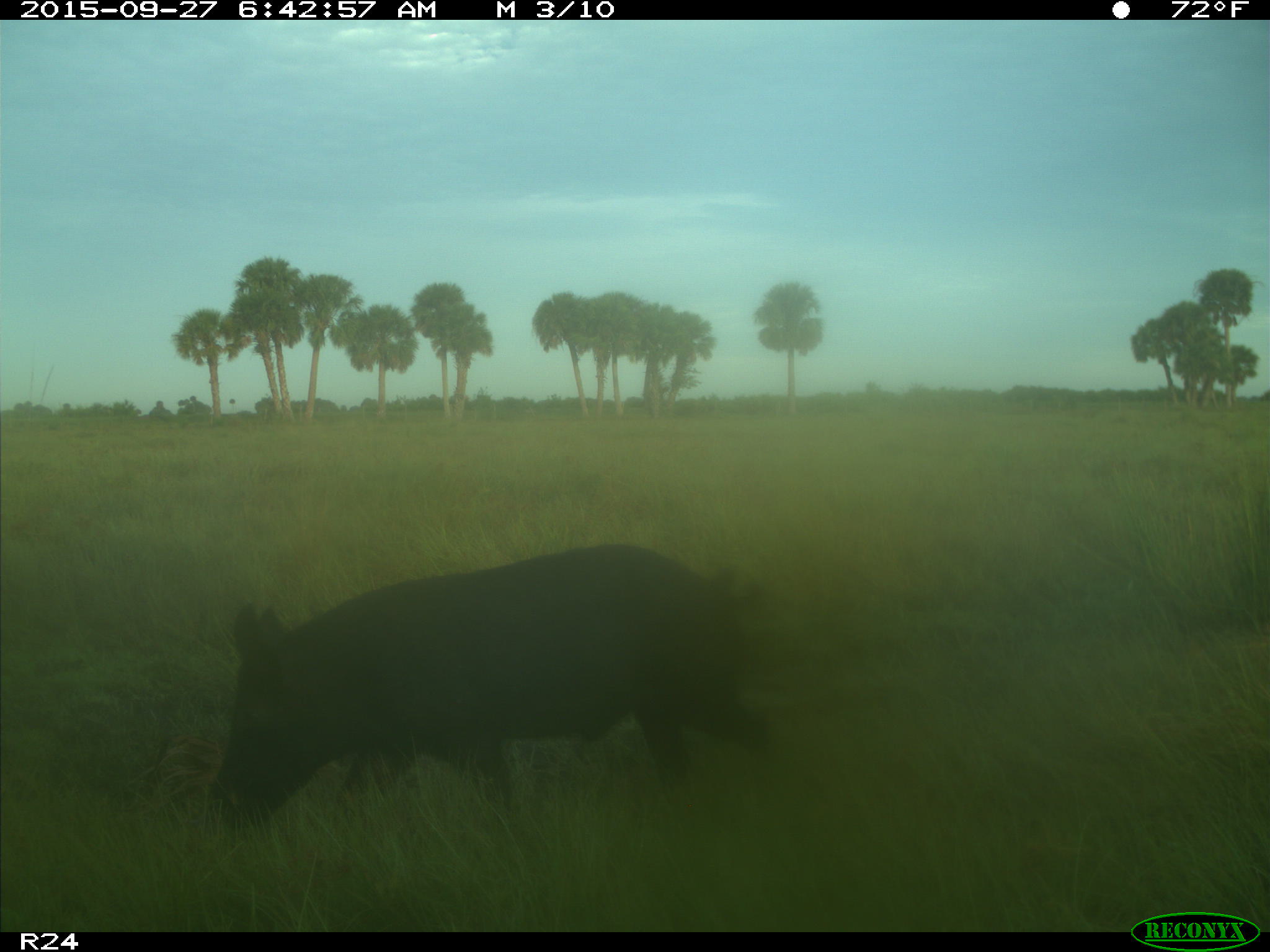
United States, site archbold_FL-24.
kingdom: Animalia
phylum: Chordata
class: Mammalia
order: Artiodactyla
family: Suidae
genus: Sus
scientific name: Sus scrofa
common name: wild boar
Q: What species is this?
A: Sus scrofa (wild boar).